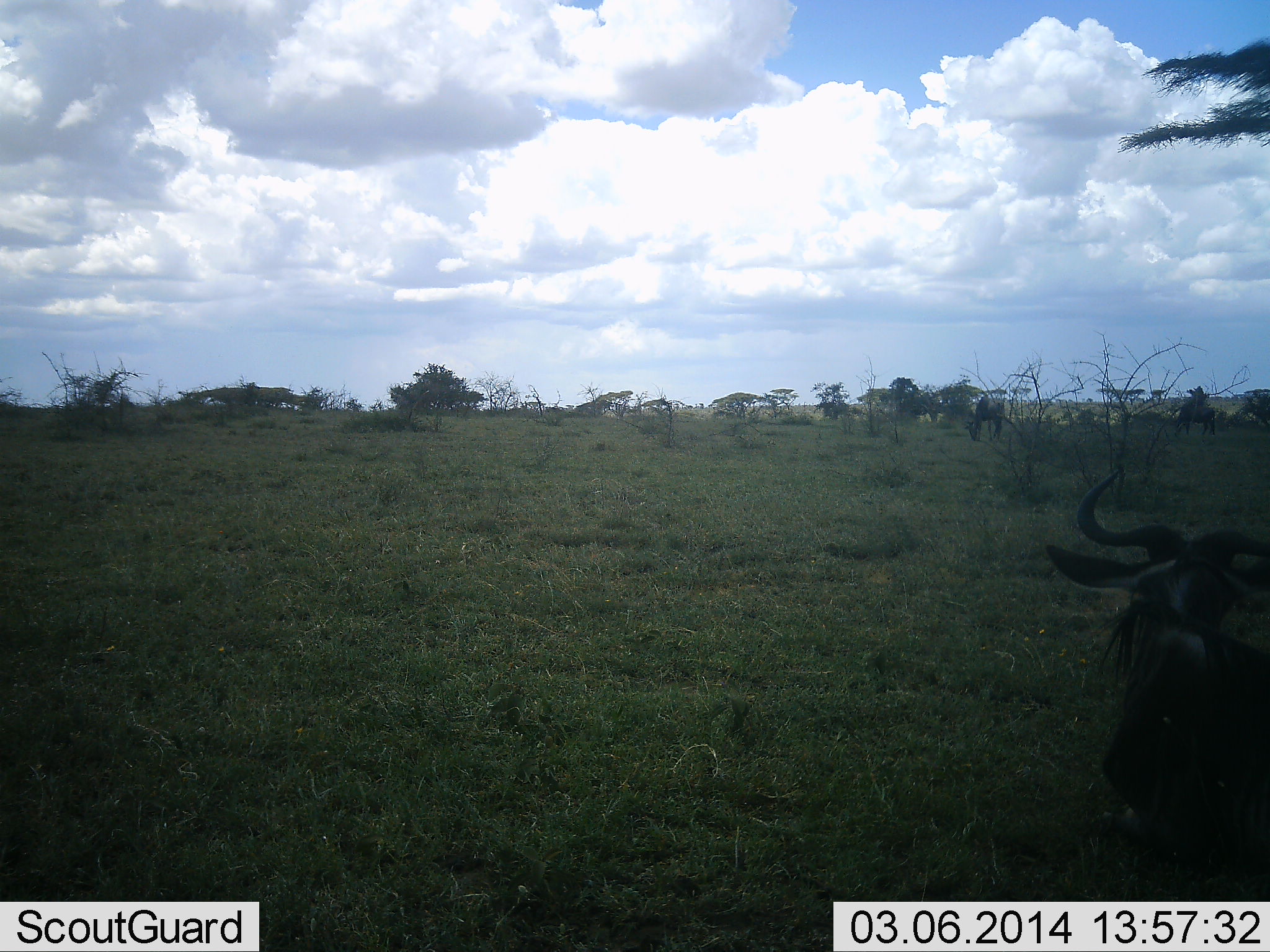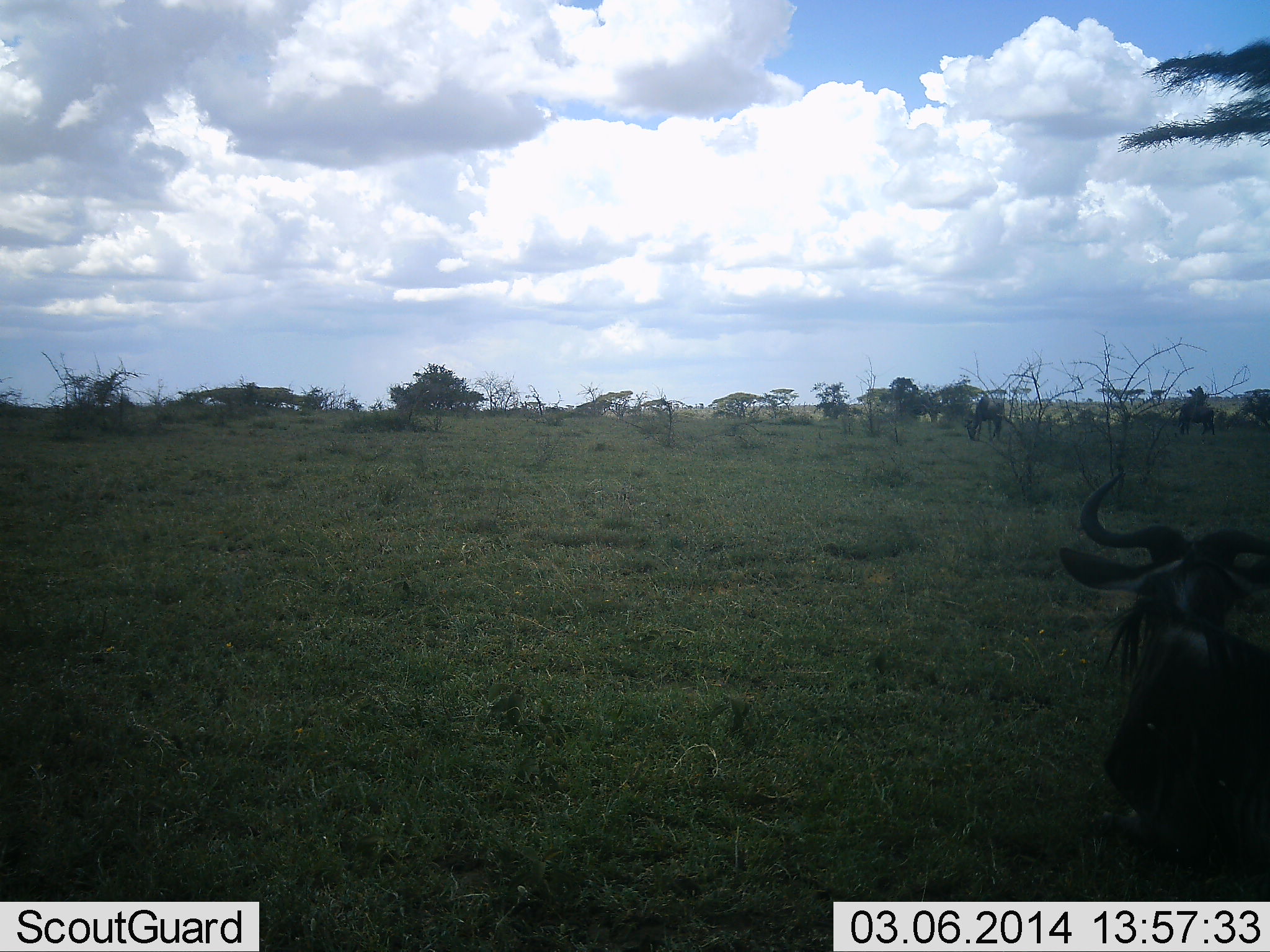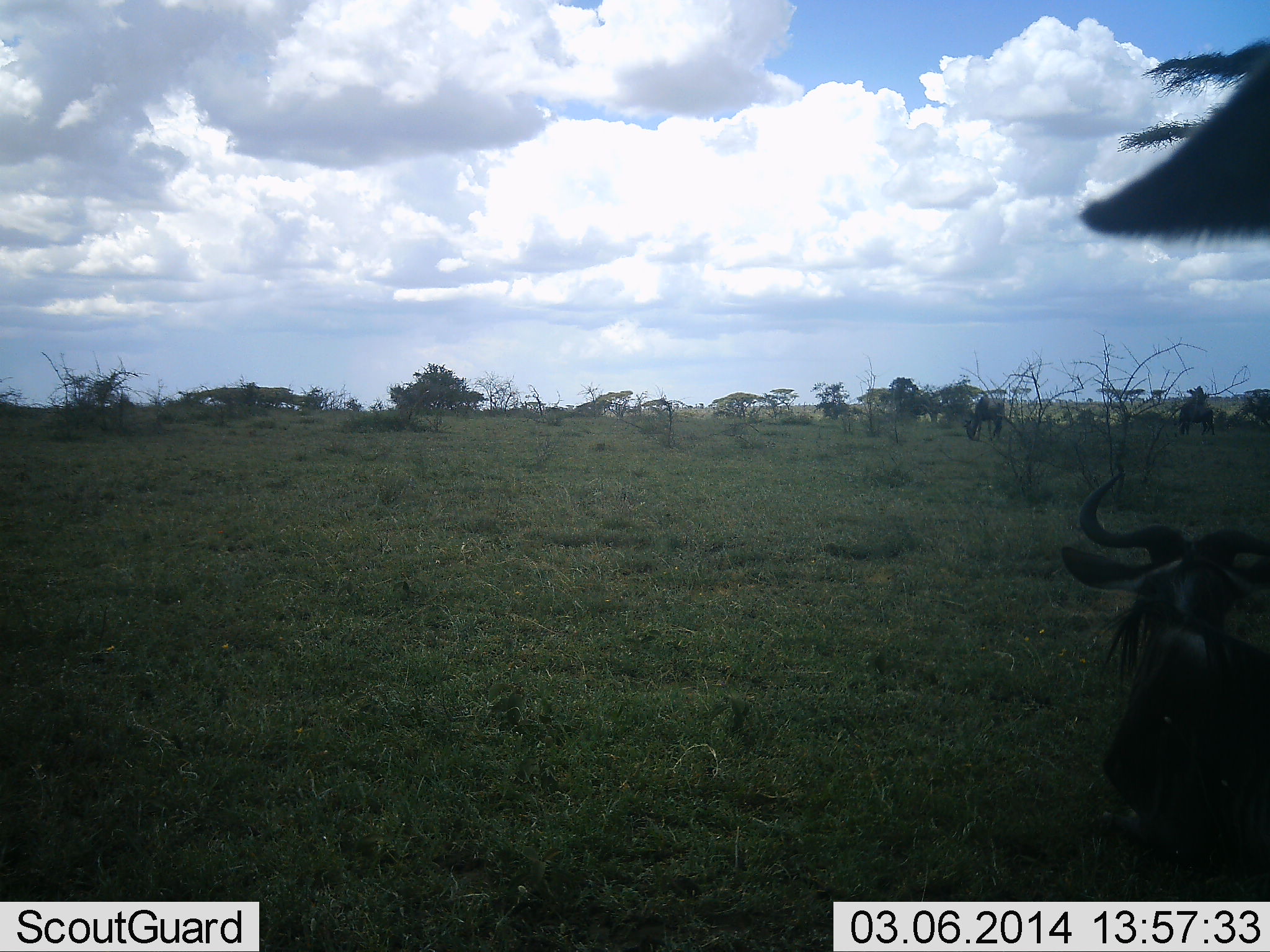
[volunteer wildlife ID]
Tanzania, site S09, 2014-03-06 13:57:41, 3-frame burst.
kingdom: Animalia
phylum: Chordata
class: Mammalia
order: Artiodactyla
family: Bovidae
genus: Connochaetes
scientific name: Connochaetes taurinus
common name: blue wildebeest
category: wildebeest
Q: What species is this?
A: Wildebeest (blue wildebeest) (Connochaetes taurinus).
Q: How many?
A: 3.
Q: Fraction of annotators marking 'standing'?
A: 55%.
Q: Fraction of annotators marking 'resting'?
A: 82%.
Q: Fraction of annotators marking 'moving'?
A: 9%.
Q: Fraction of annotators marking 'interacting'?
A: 0%.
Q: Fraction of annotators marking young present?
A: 0%.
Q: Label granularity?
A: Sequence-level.